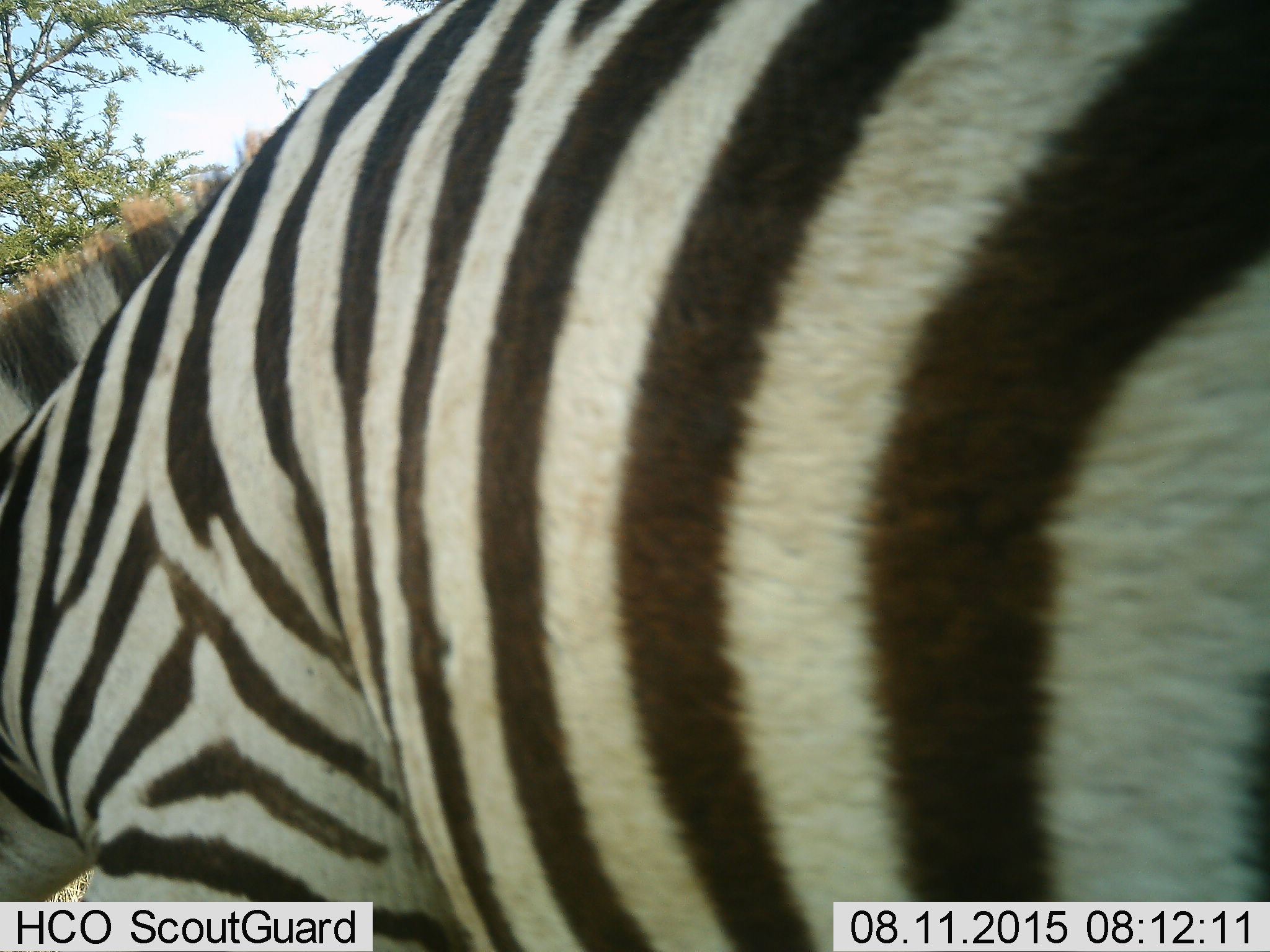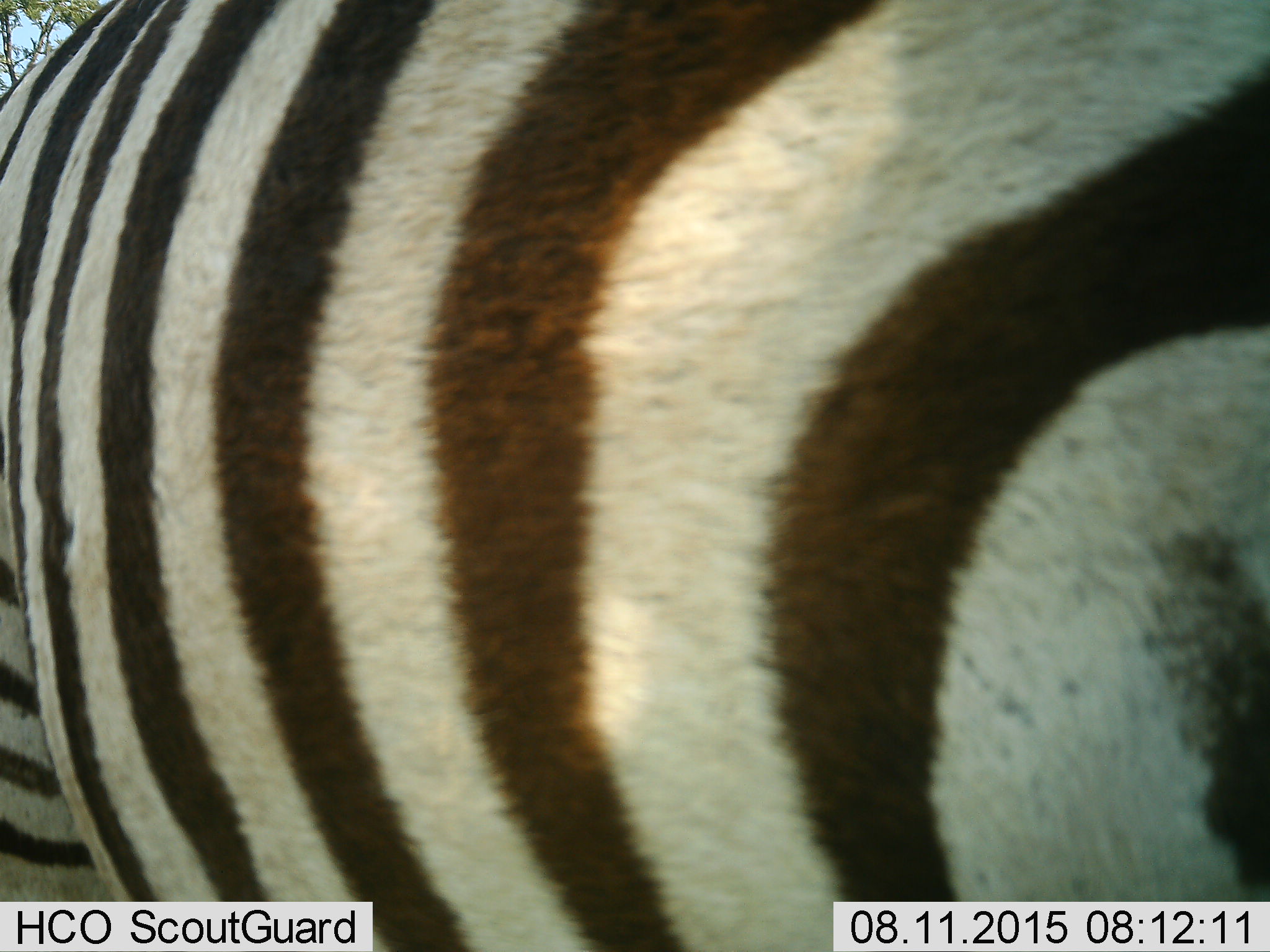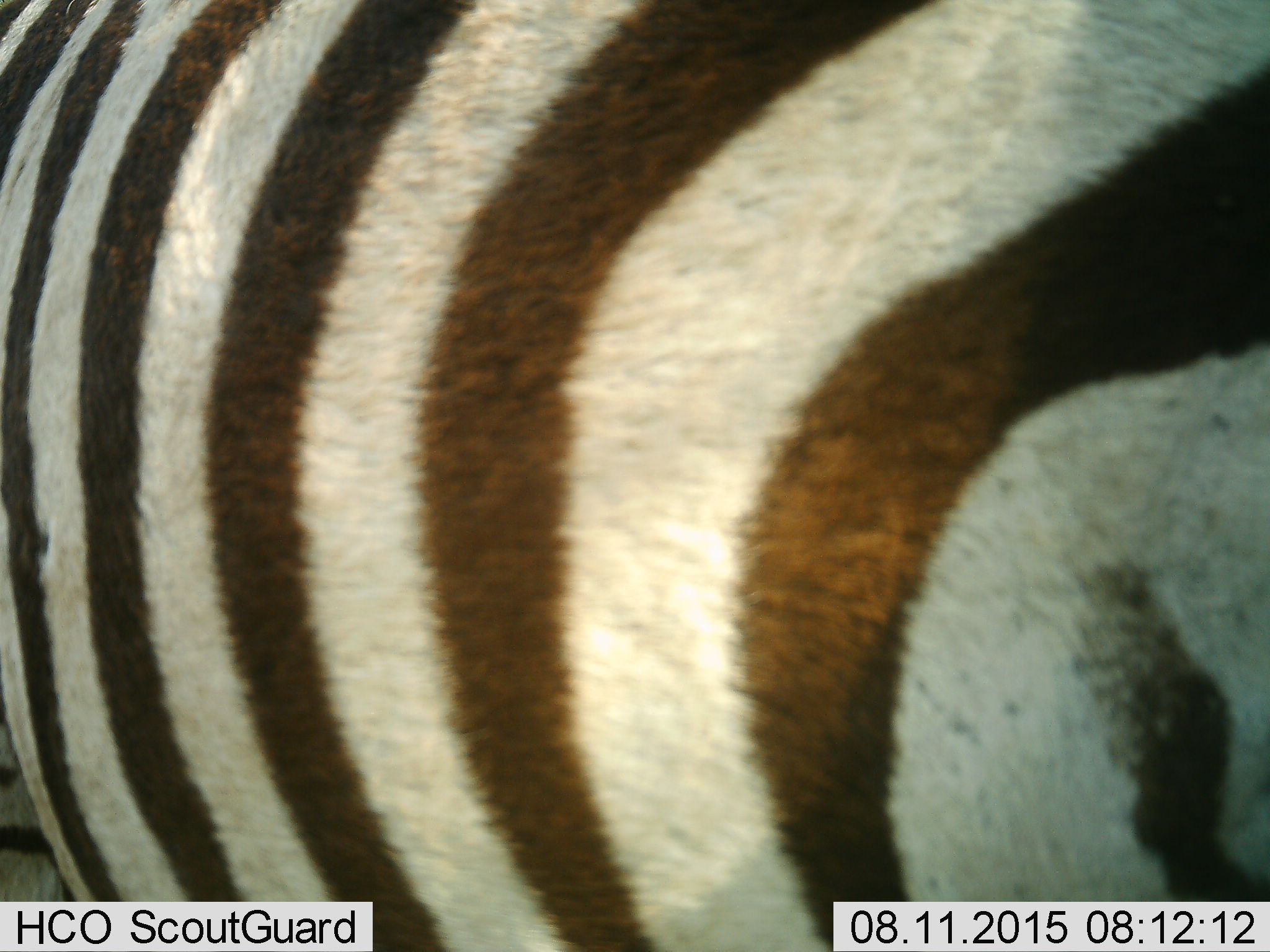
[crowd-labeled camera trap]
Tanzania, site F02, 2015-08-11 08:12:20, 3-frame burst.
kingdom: Animalia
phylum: Chordata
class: Mammalia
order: Perissodactyla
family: Equidae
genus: Equus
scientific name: Equus quagga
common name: plains zebra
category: zebra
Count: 1.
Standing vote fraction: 47%.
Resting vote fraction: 0%.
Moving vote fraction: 47%.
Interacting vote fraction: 0%.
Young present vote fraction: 0%.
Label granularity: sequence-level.